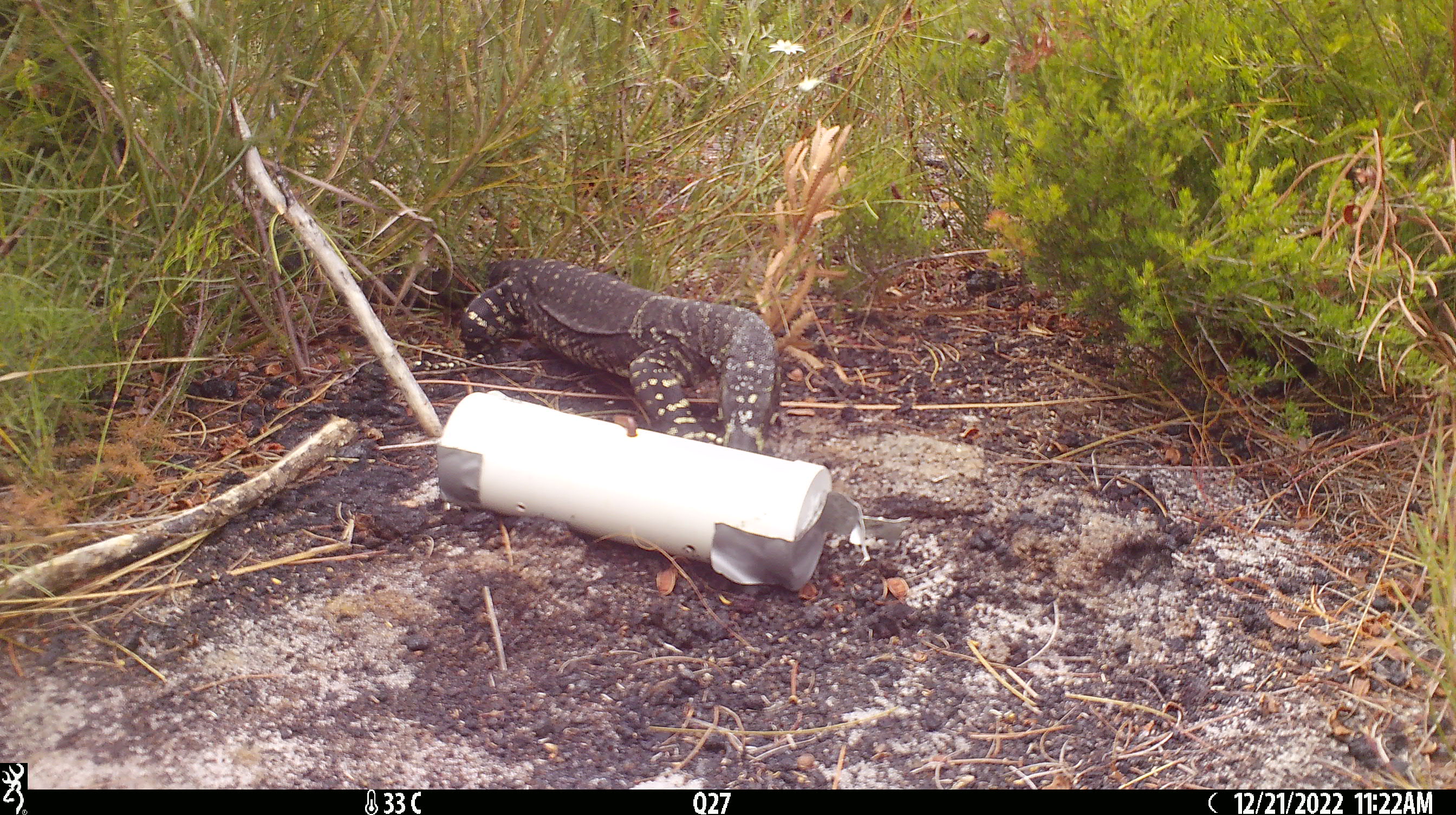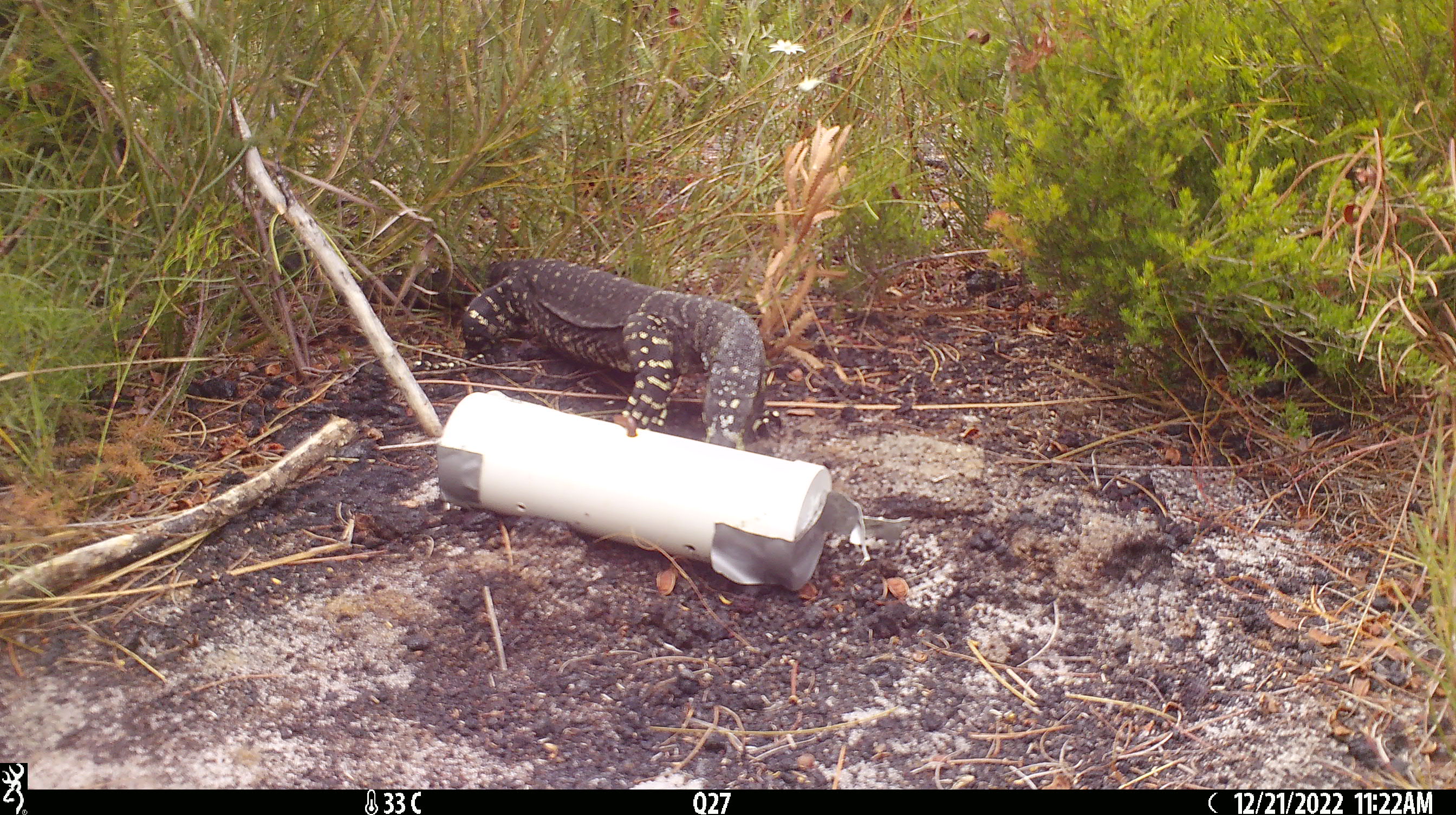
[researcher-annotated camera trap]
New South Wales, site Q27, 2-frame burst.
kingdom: Animalia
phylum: Chordata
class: Reptilia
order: Squamata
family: Varanidae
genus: Varanus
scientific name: Varanus varius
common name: lace monitor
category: goanna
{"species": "goanna (lace monitor) (Varanus varius)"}